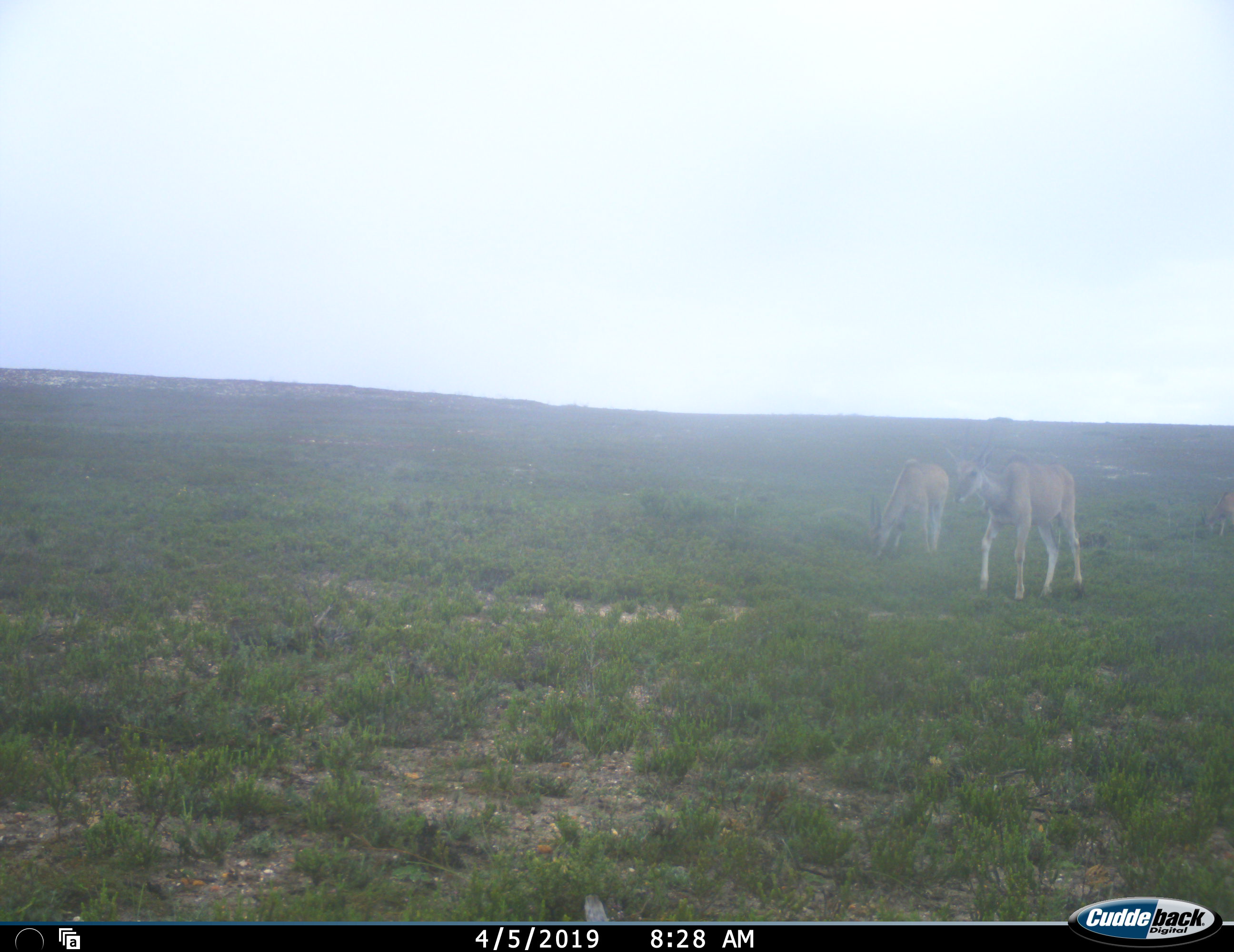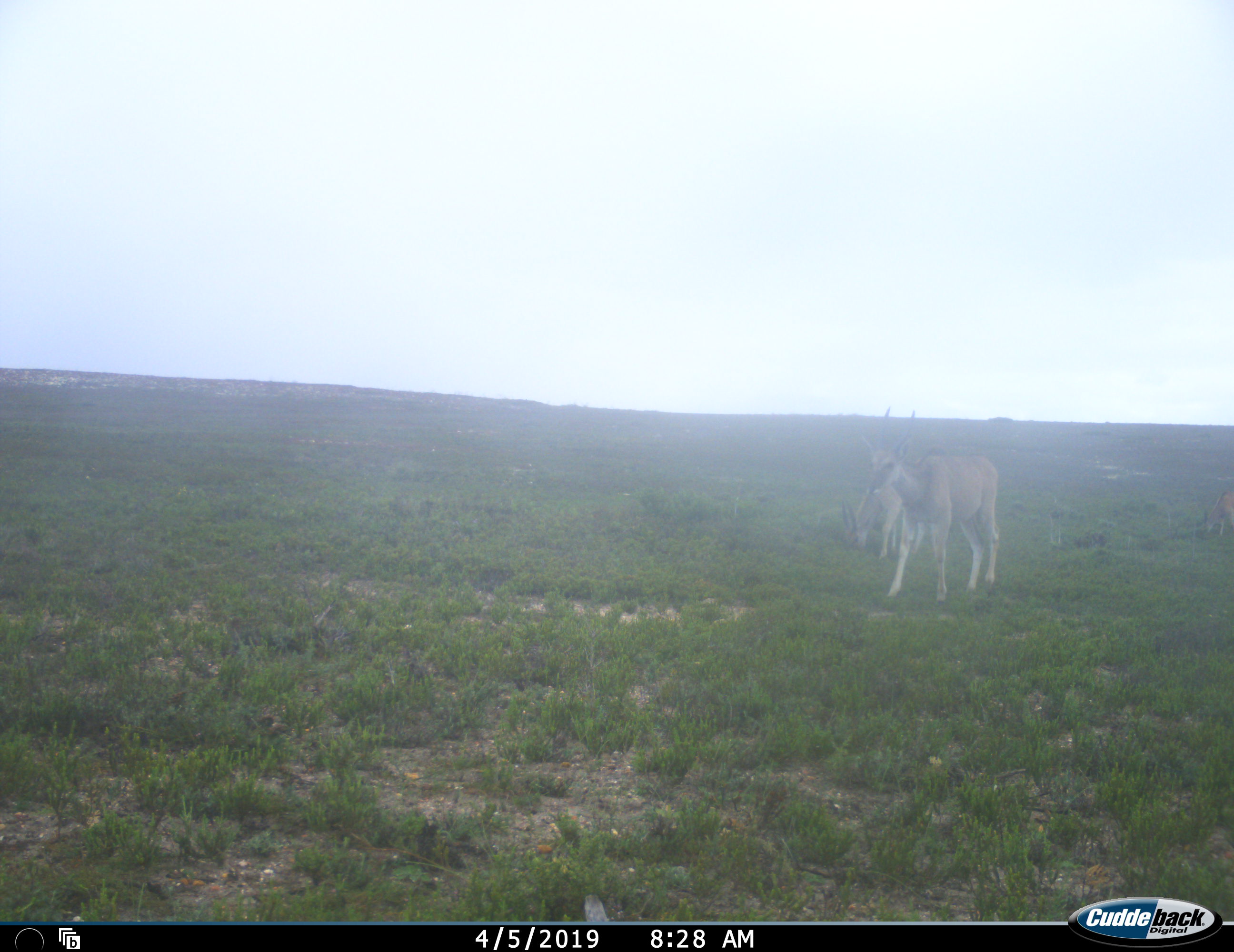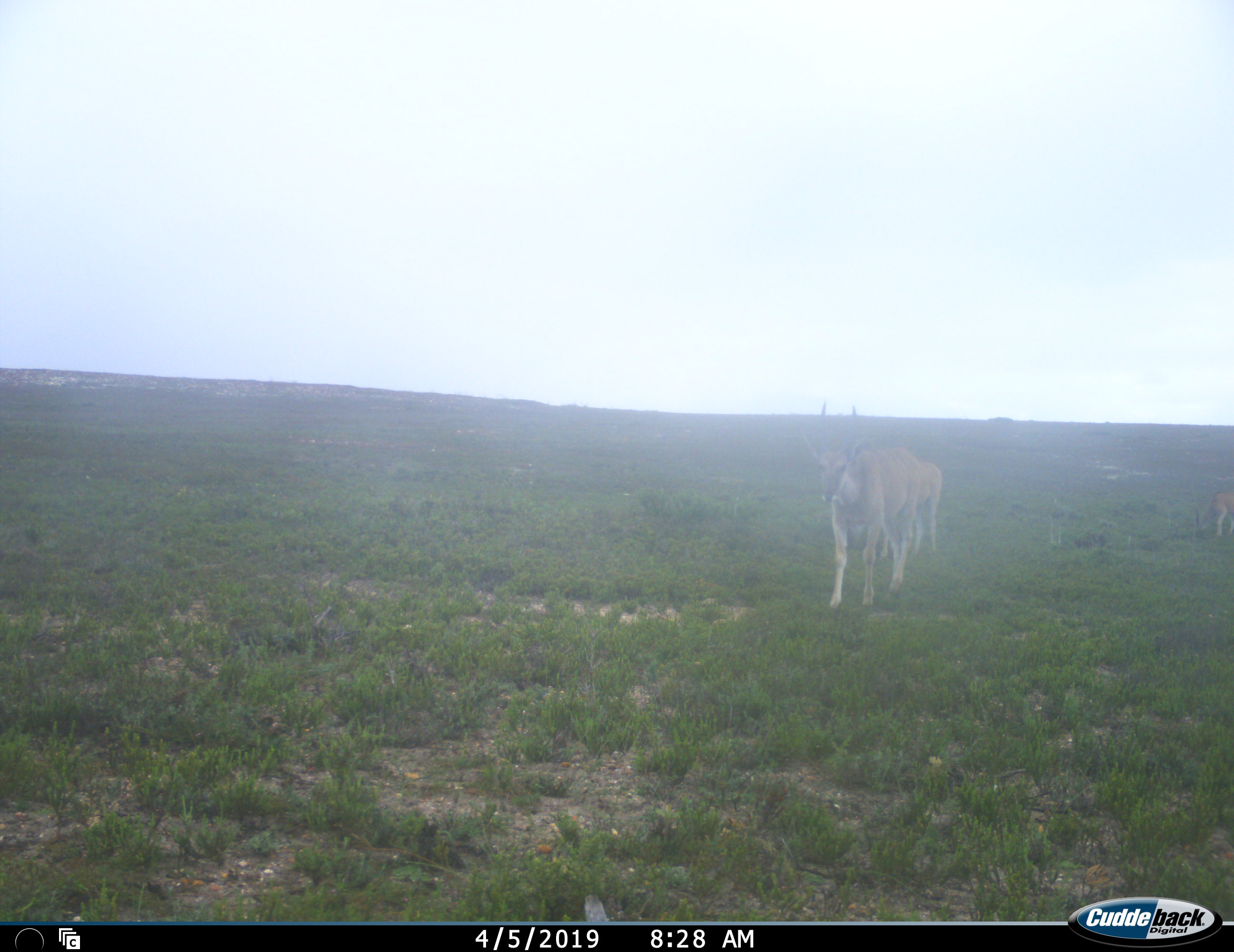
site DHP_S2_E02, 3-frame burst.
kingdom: Animalia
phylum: Chordata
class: Mammalia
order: Artiodactyla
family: Bovidae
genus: Tragelaphus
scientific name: Tragelaphus oryx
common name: eland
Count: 3.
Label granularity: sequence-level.